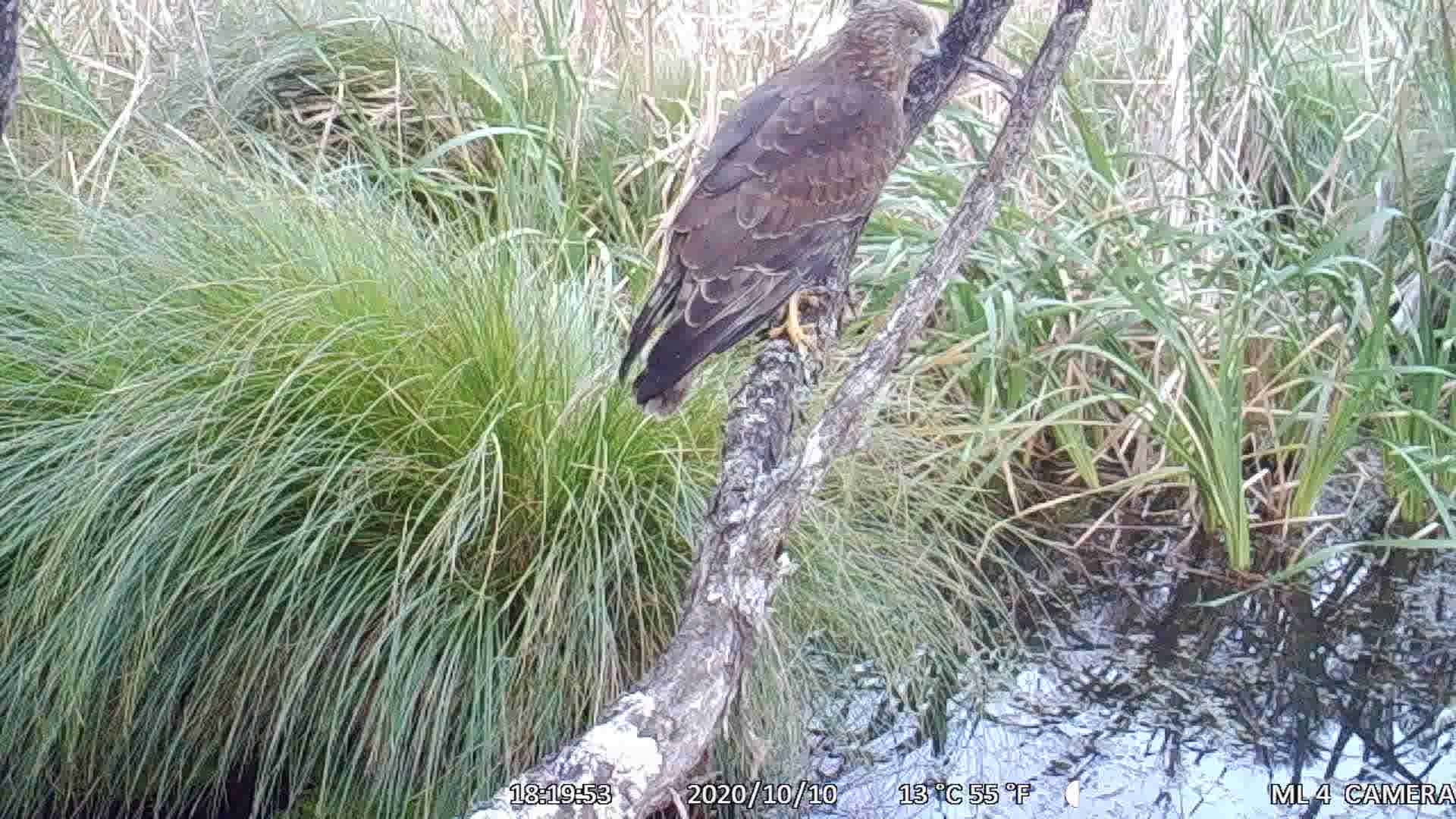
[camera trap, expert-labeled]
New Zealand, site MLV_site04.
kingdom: Animalia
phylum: Chordata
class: Aves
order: Accipitriformes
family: Accipitridae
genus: Circus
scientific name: Circus approximans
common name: swamp harrier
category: harrier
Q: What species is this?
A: Harrier (swamp harrier) (Circus approximans).